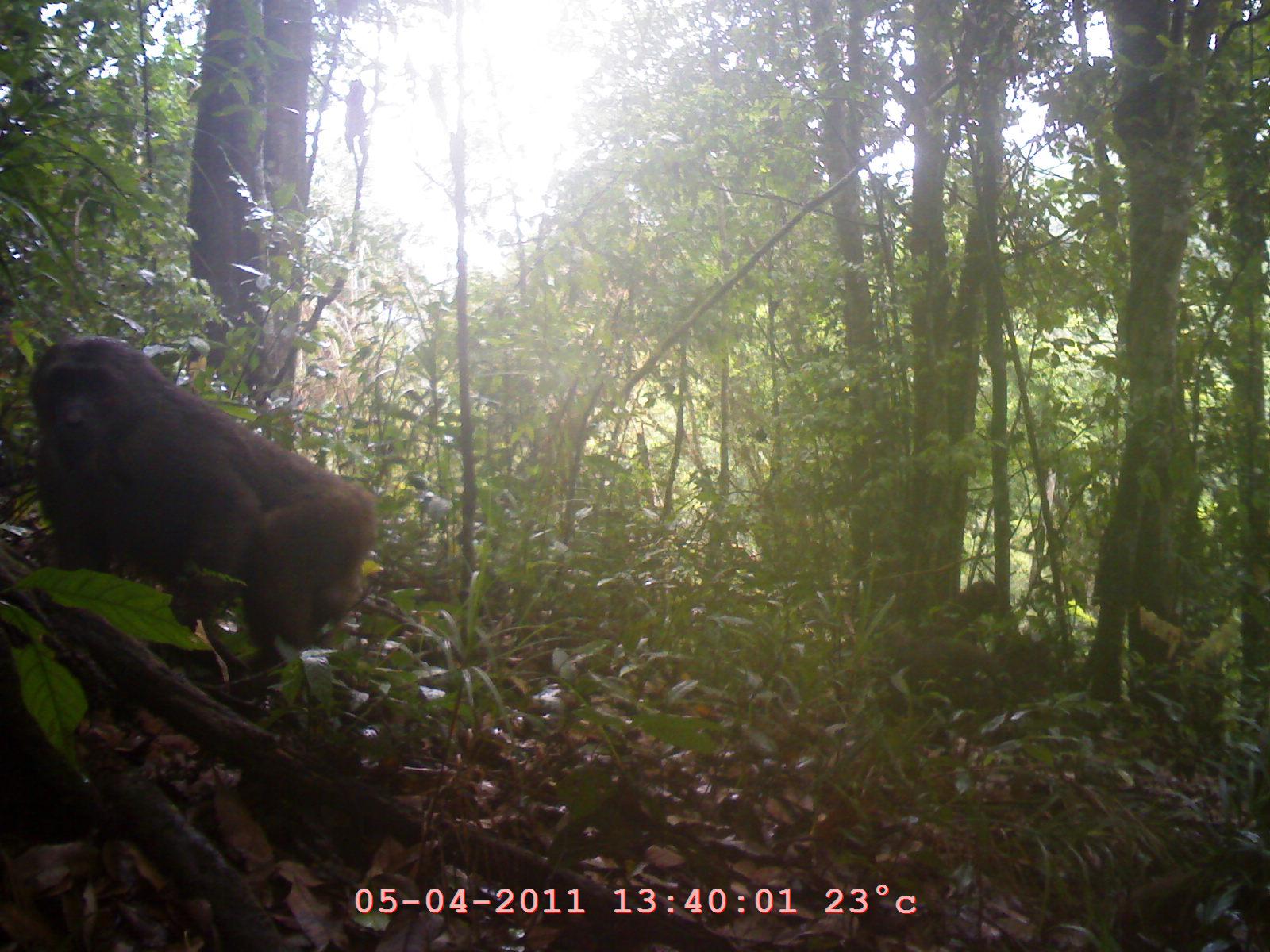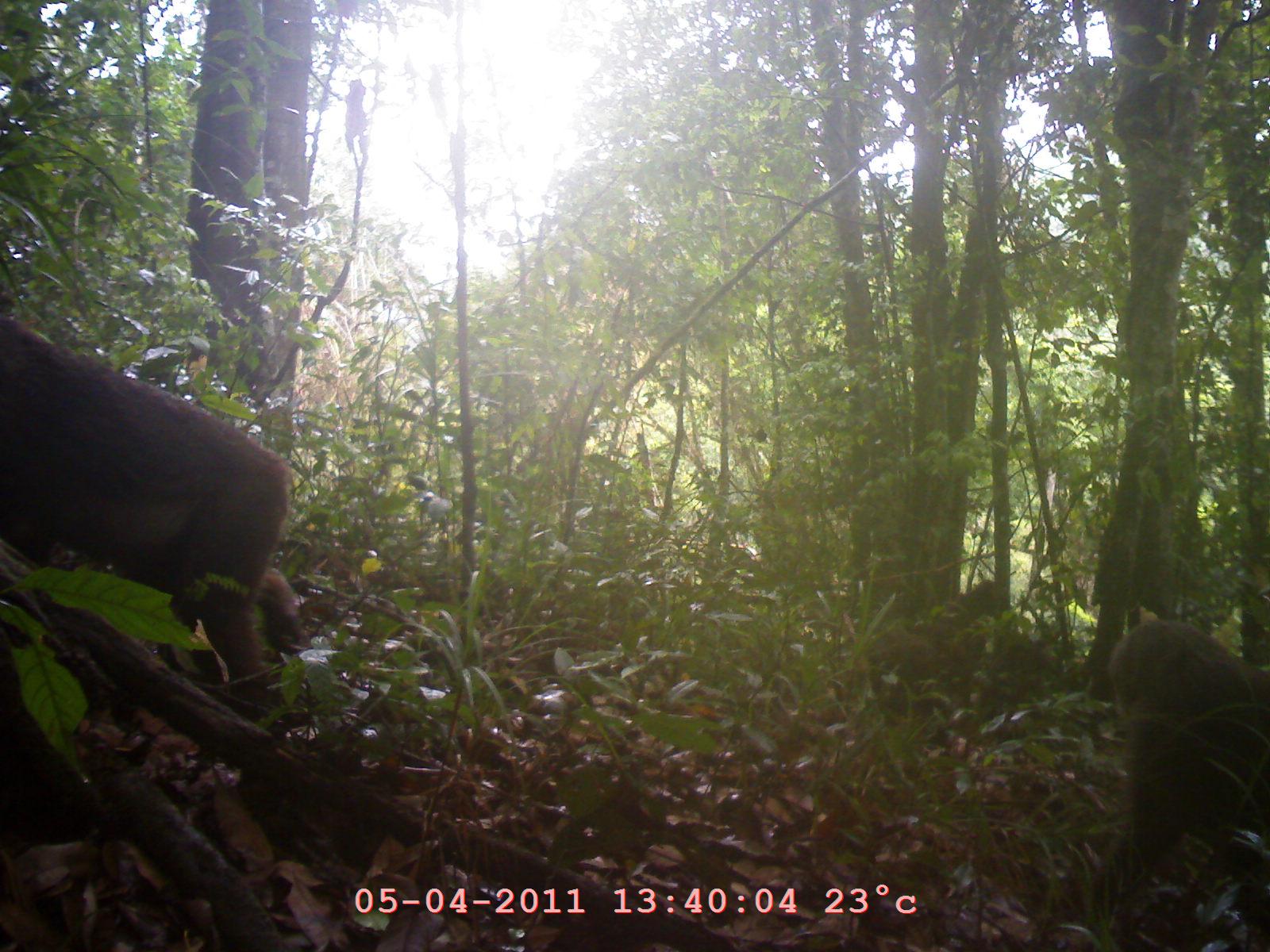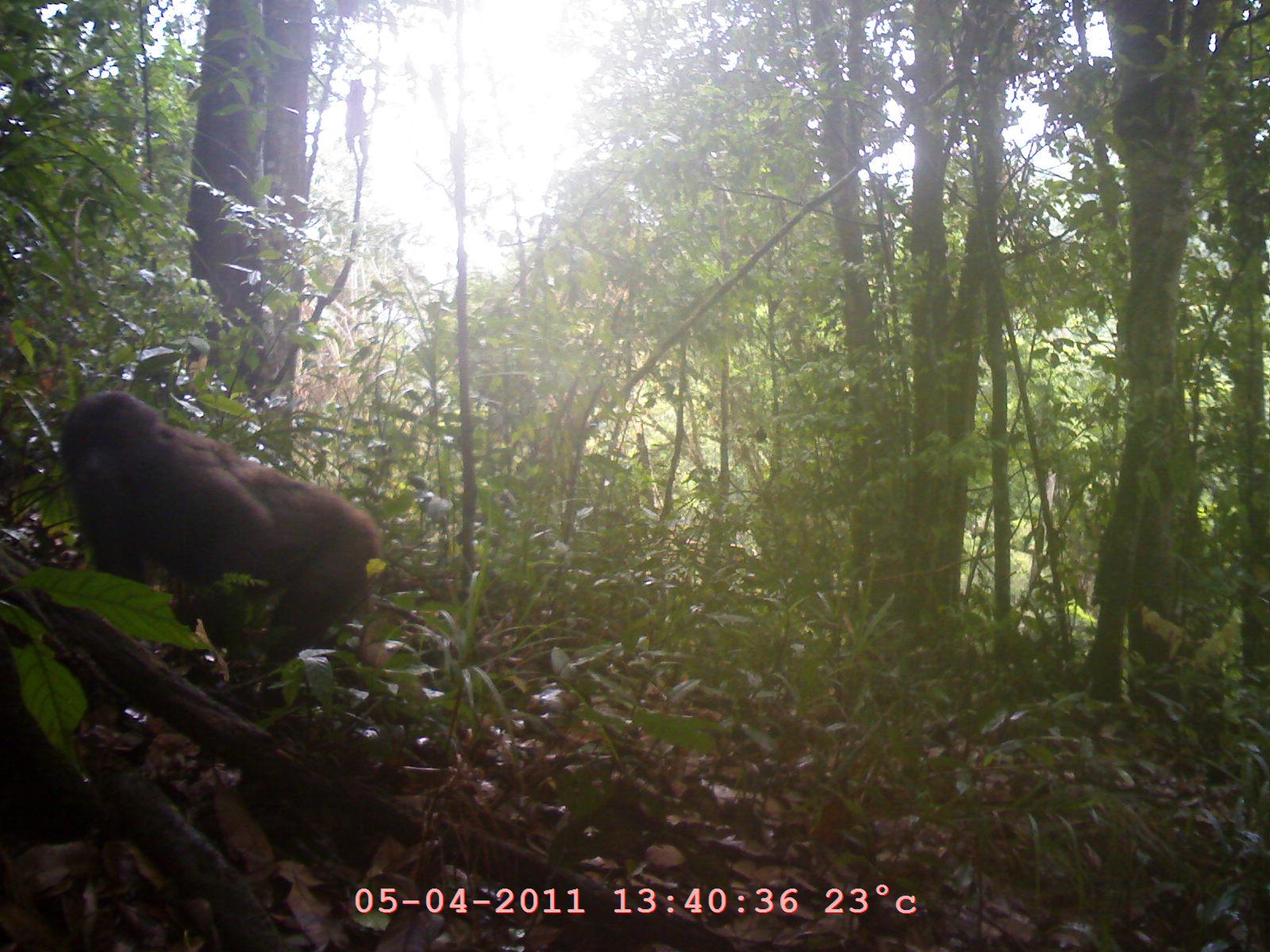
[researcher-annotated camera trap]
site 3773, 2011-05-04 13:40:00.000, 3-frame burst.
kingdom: Animalia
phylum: Chordata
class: Mammalia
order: Primates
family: Cercopithecidae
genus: Macaca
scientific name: Macaca arctoides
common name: stump-tailed macaque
Macaca arctoides (stump-tailed macaque), count 2, age adult.